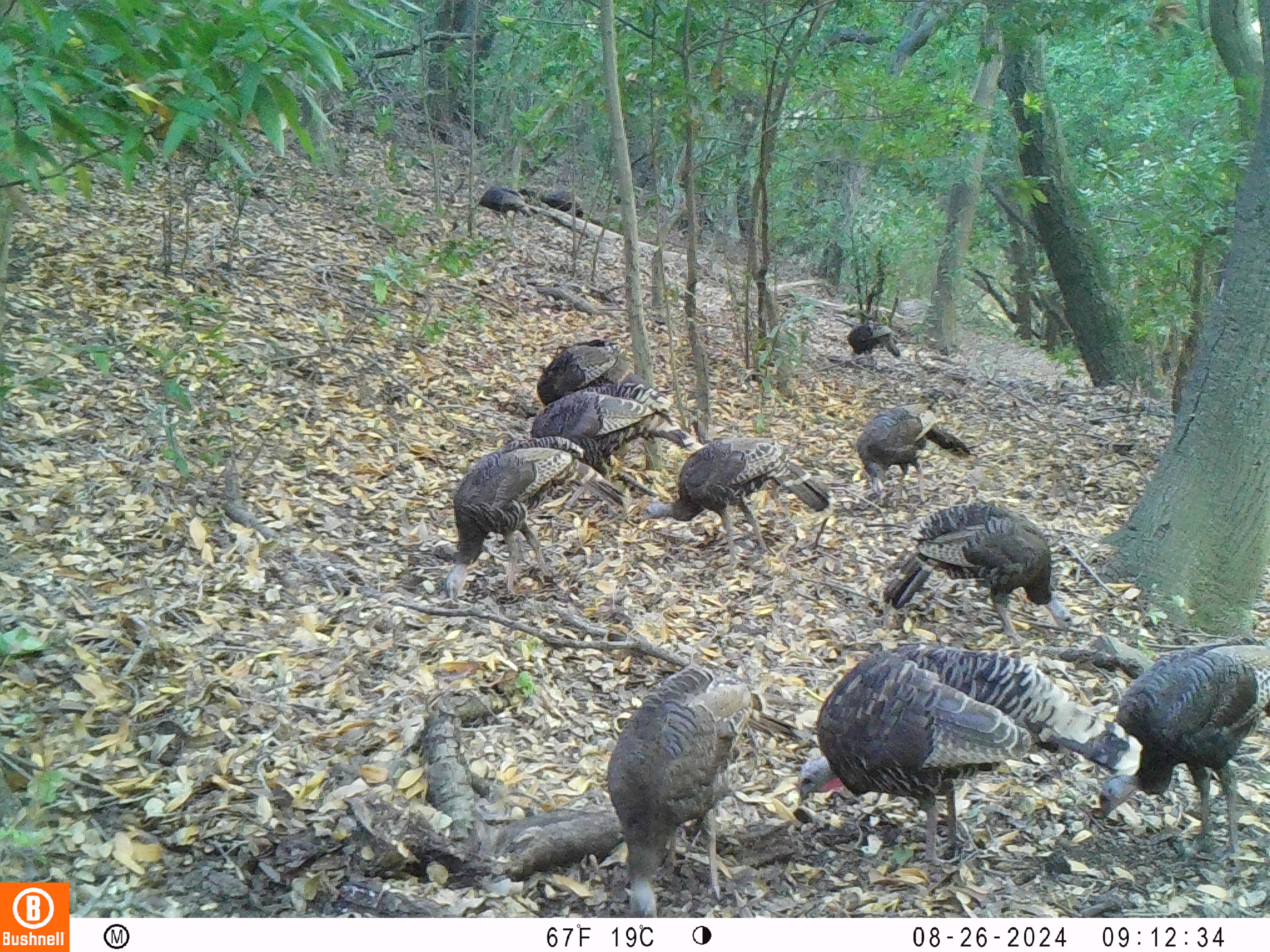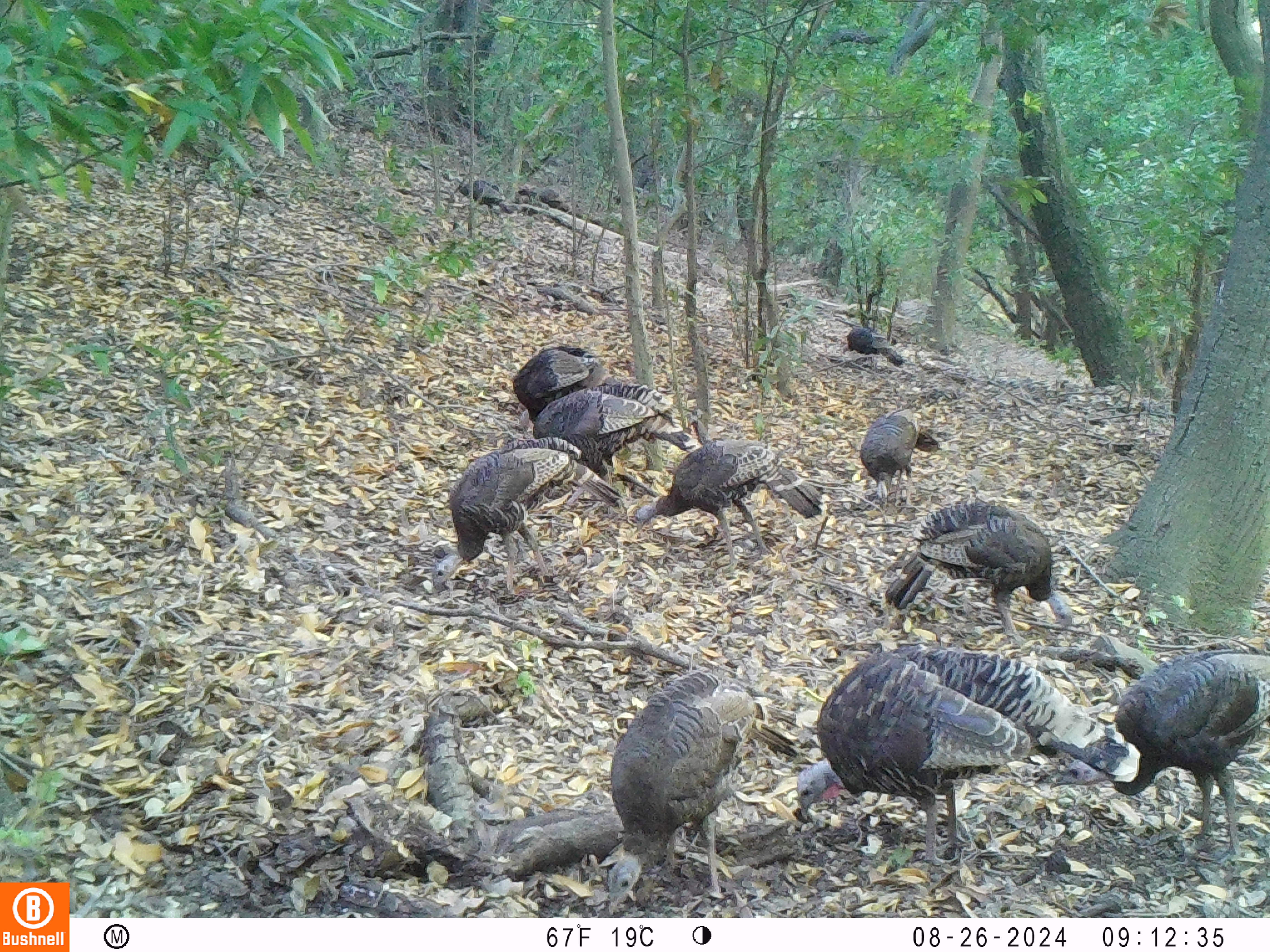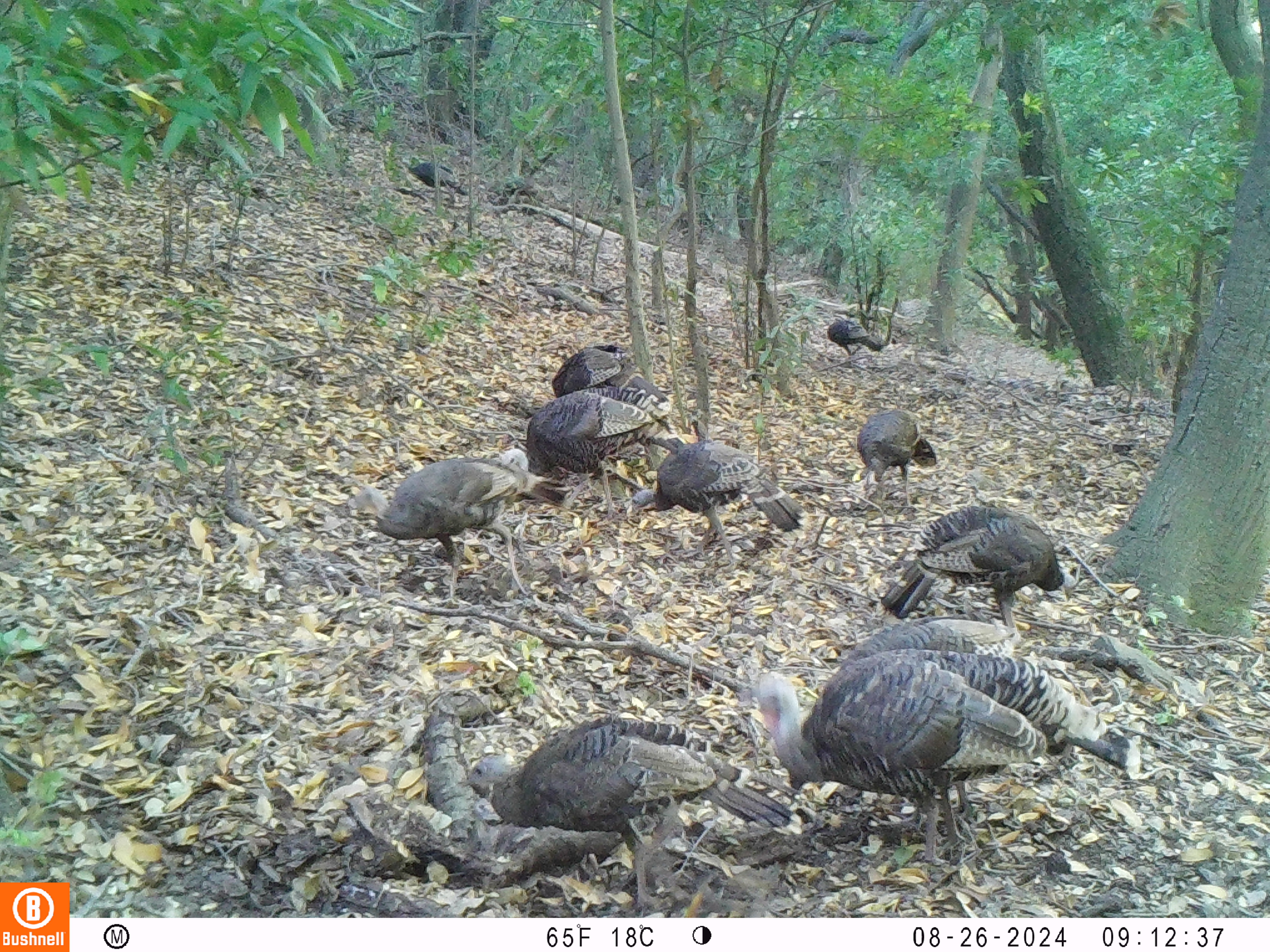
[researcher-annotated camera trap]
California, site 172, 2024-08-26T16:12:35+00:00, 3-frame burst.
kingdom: Animalia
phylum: Chordata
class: Aves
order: Galliformes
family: Phasianidae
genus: Meleagris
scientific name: Meleagris gallopavo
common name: turkey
Turkey (Meleagris gallopavo).